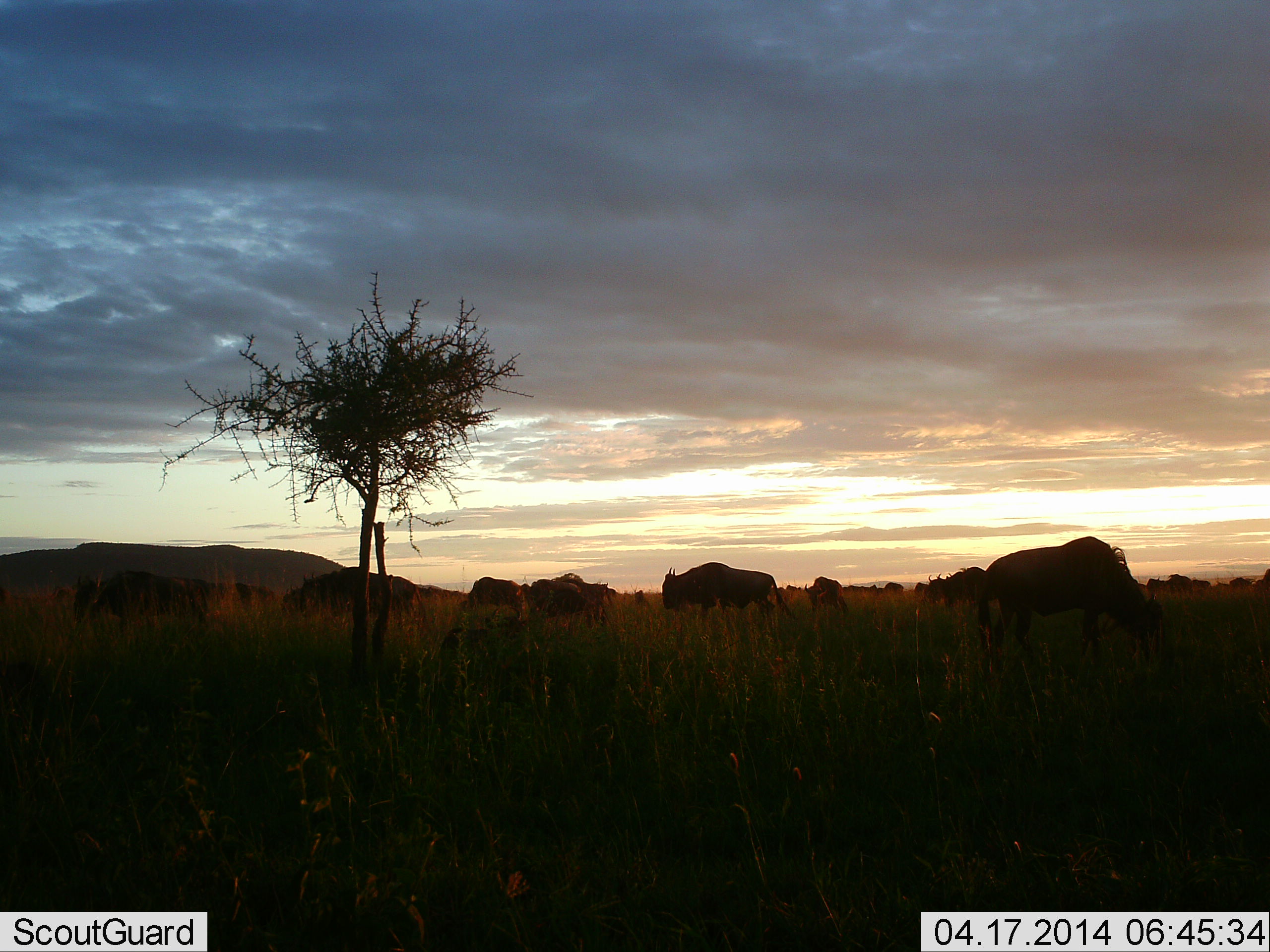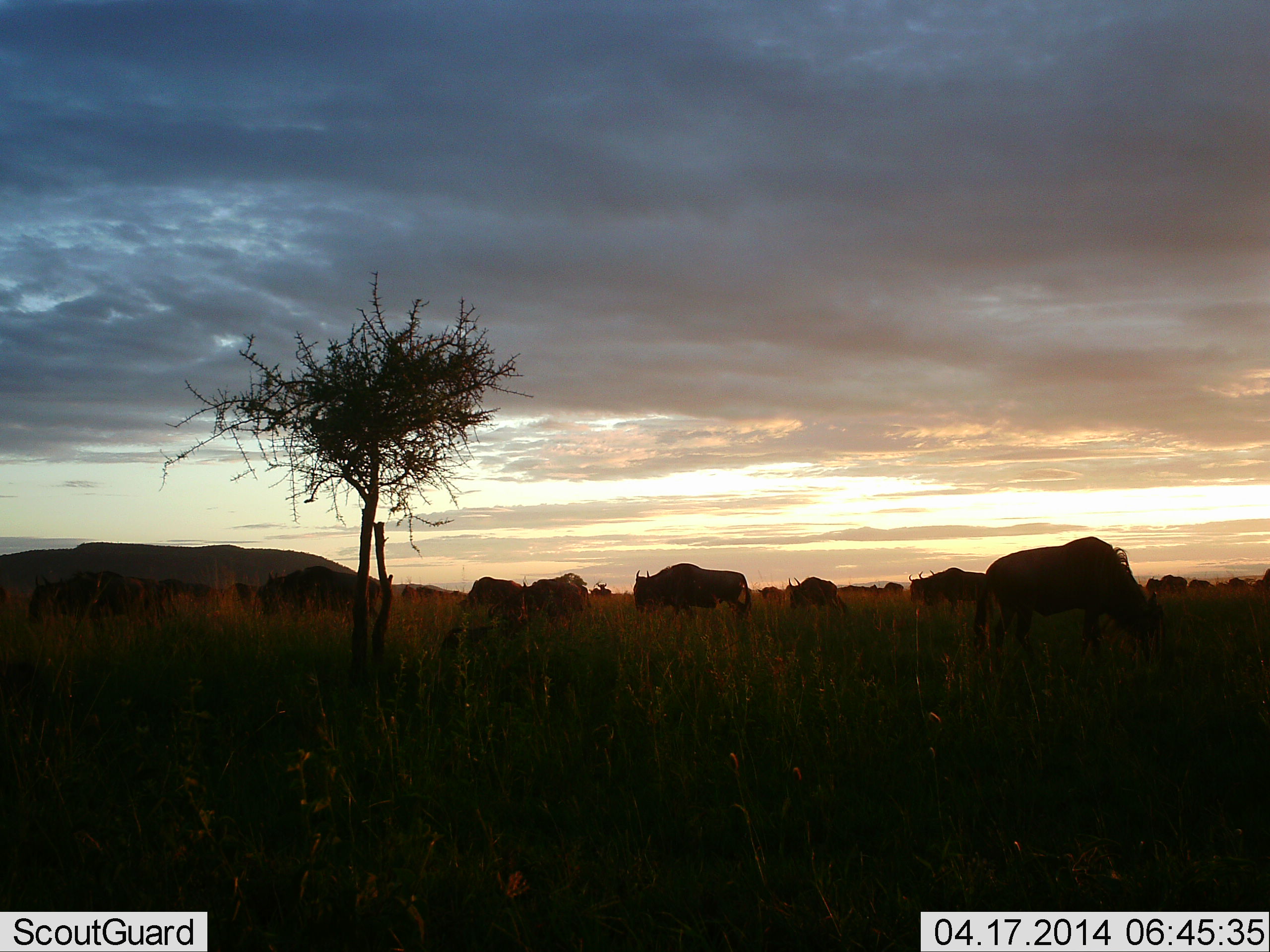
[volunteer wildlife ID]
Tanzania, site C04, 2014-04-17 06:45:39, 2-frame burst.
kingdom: Animalia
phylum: Chordata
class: Mammalia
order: Artiodactyla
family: Bovidae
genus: Connochaetes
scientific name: Connochaetes taurinus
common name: blue wildebeest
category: wildebeest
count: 11-50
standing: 30%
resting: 0%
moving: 70%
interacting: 0%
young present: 0%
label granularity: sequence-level